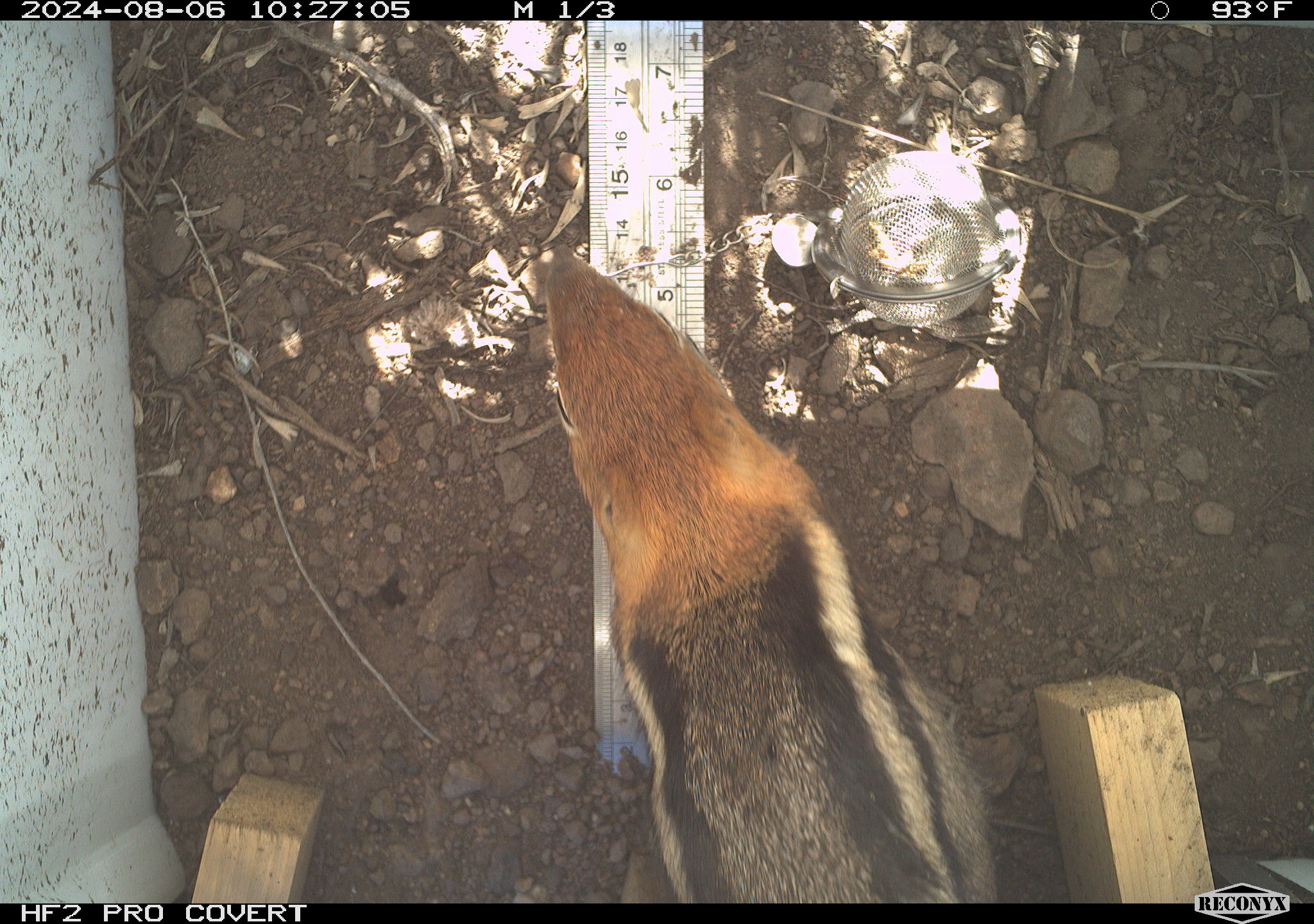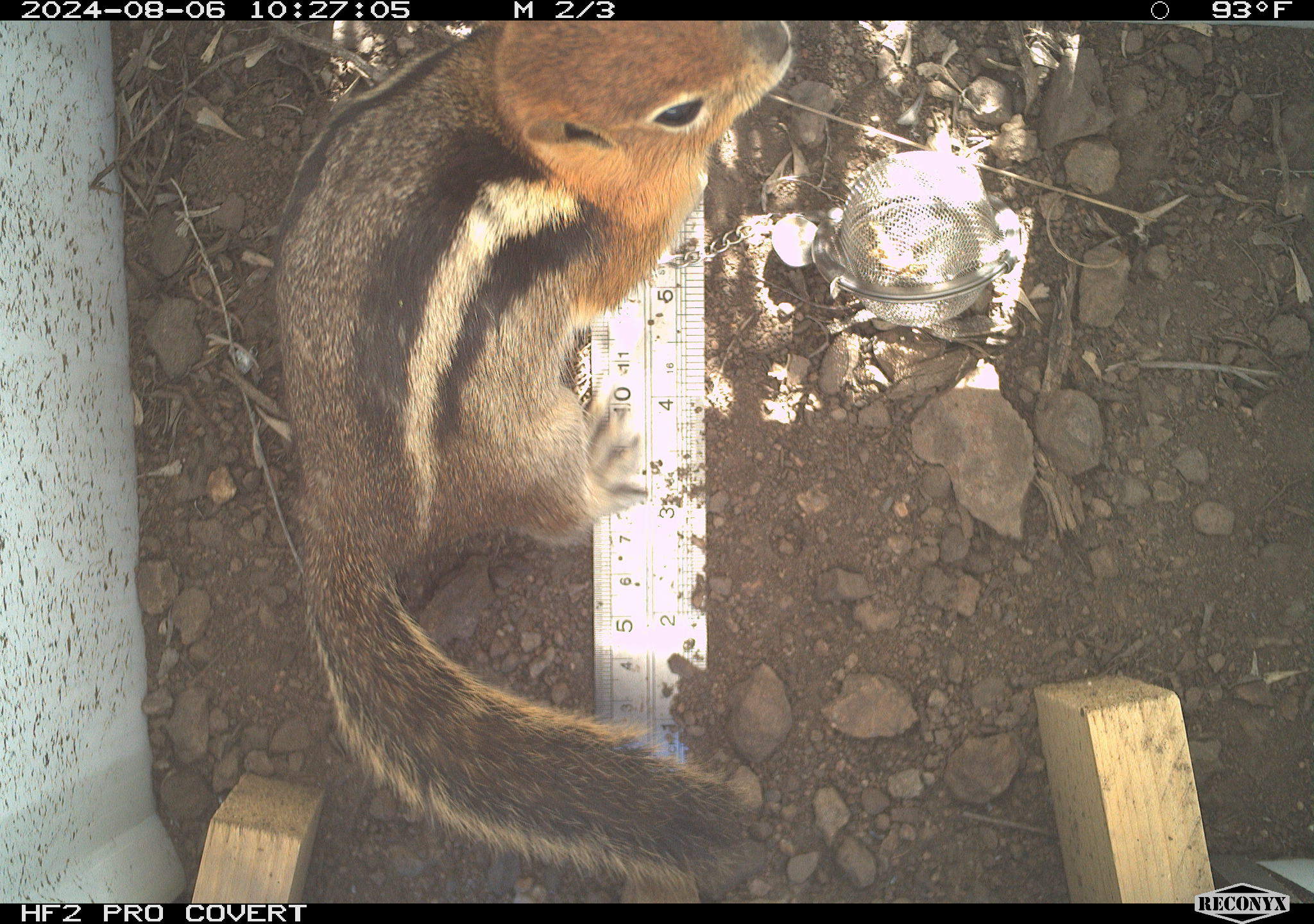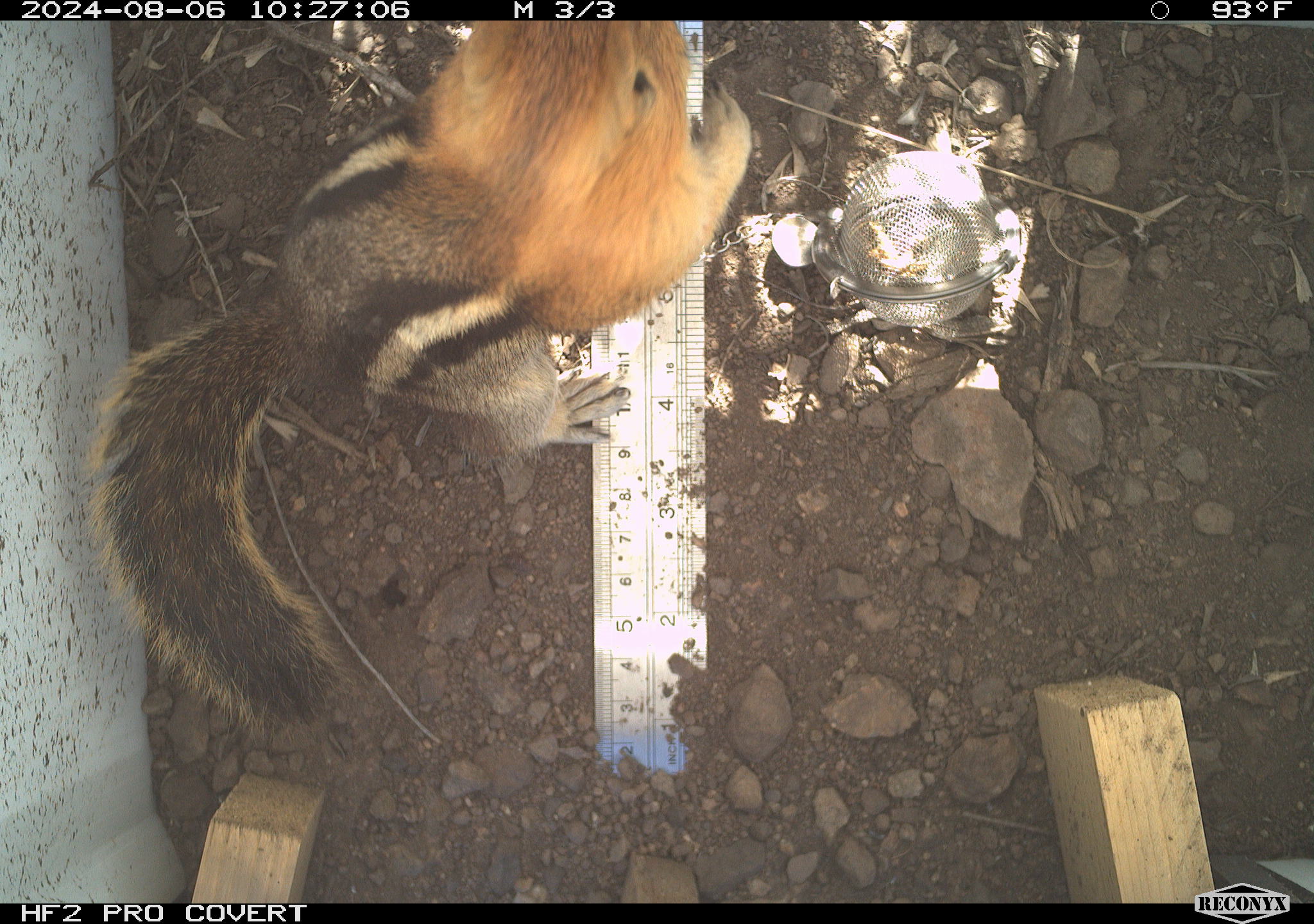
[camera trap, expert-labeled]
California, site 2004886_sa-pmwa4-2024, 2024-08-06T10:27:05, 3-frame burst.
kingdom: Animalia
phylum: Chordata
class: Mammalia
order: Rodentia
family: Sciuridae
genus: Callospermophilus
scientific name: Callospermophilus lateralis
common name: golden mantled ground squirrel